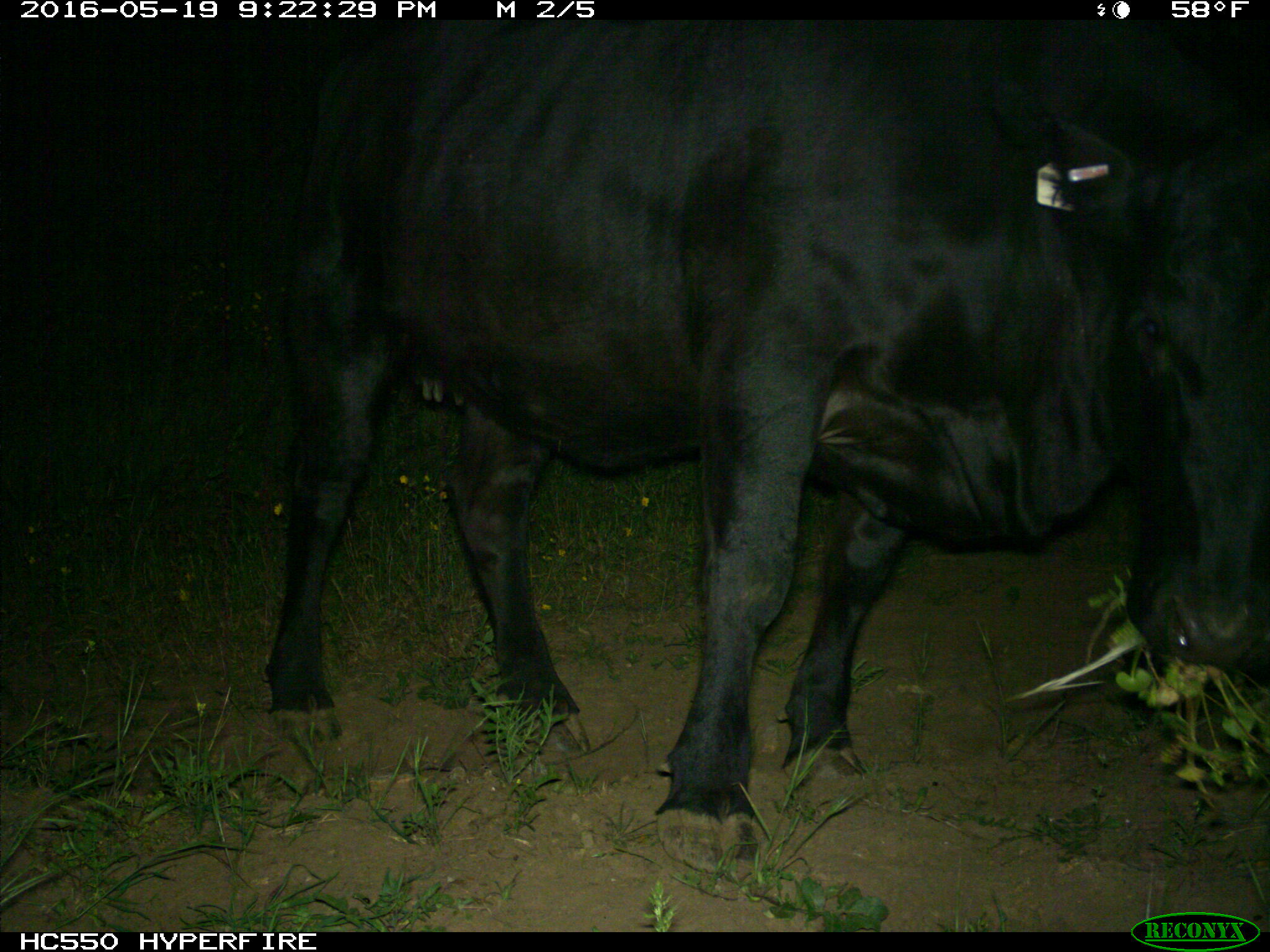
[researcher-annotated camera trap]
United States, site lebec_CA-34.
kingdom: Animalia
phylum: Chordata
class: Mammalia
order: Artiodactyla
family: Bovidae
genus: Bos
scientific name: Bos taurus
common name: domestic cow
Bos taurus (domestic cow).